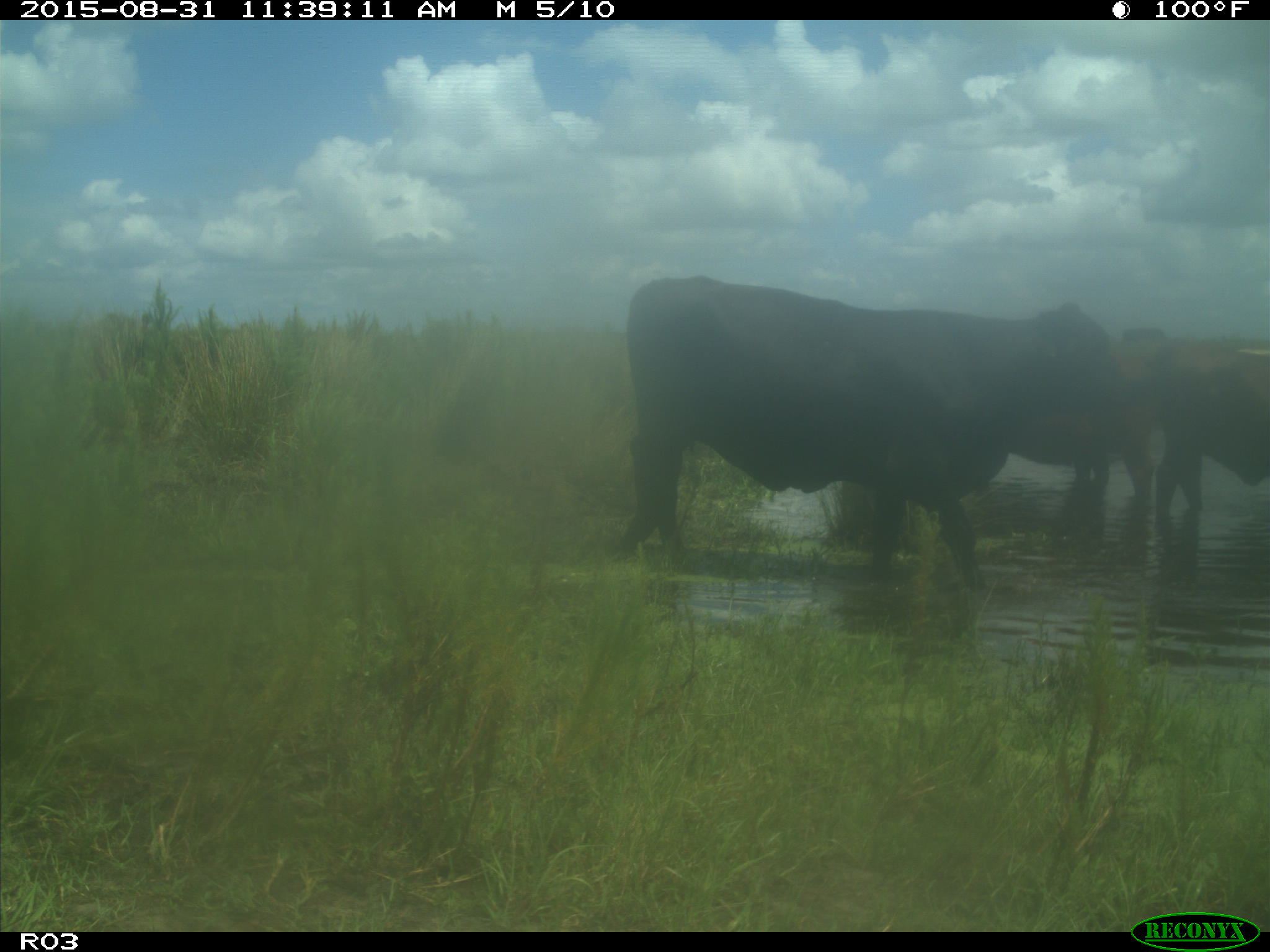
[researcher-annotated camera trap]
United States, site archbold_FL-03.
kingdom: Animalia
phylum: Chordata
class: Mammalia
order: Artiodactyla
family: Bovidae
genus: Bos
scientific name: Bos taurus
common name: domestic cow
Bos taurus (domestic cow).